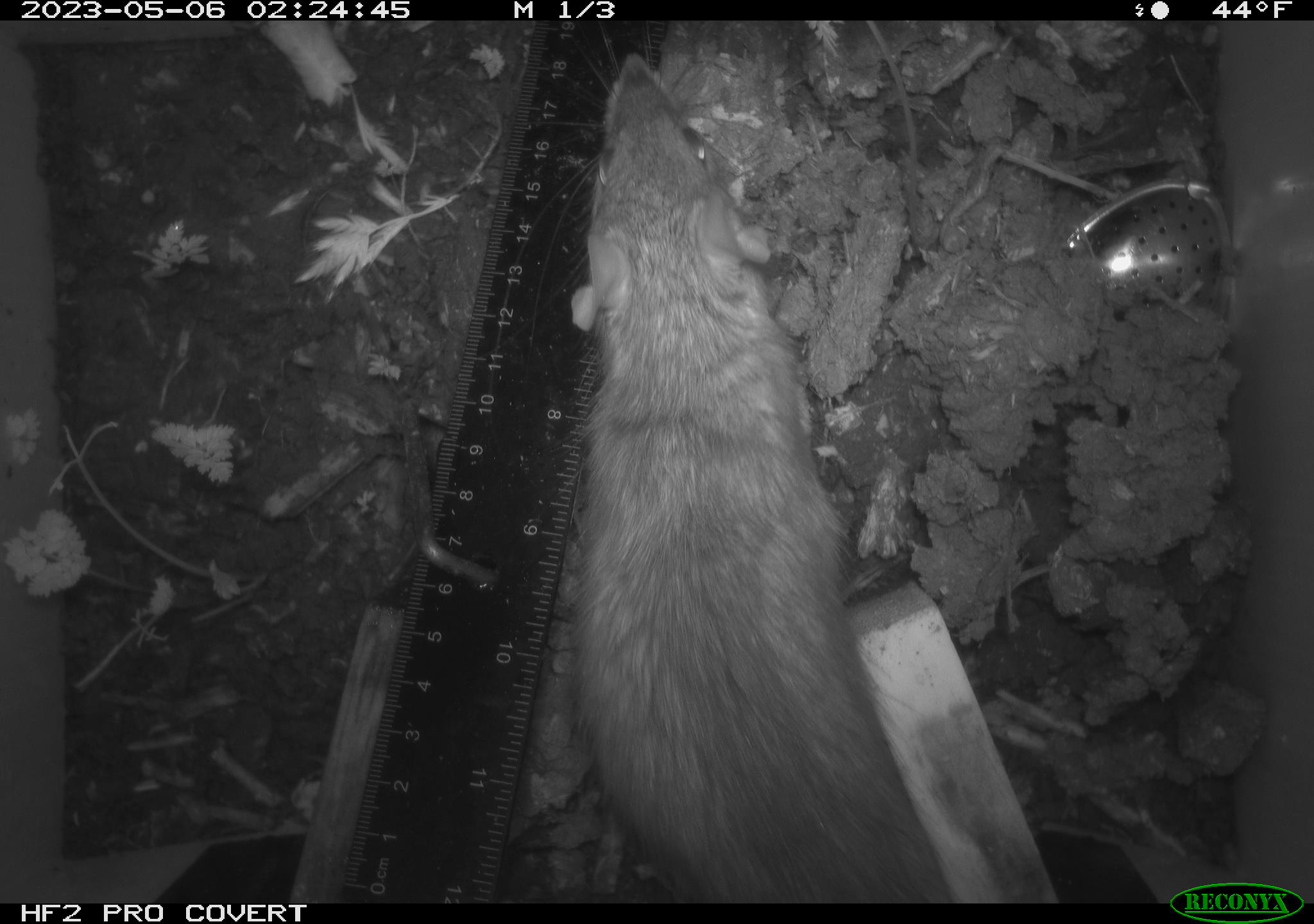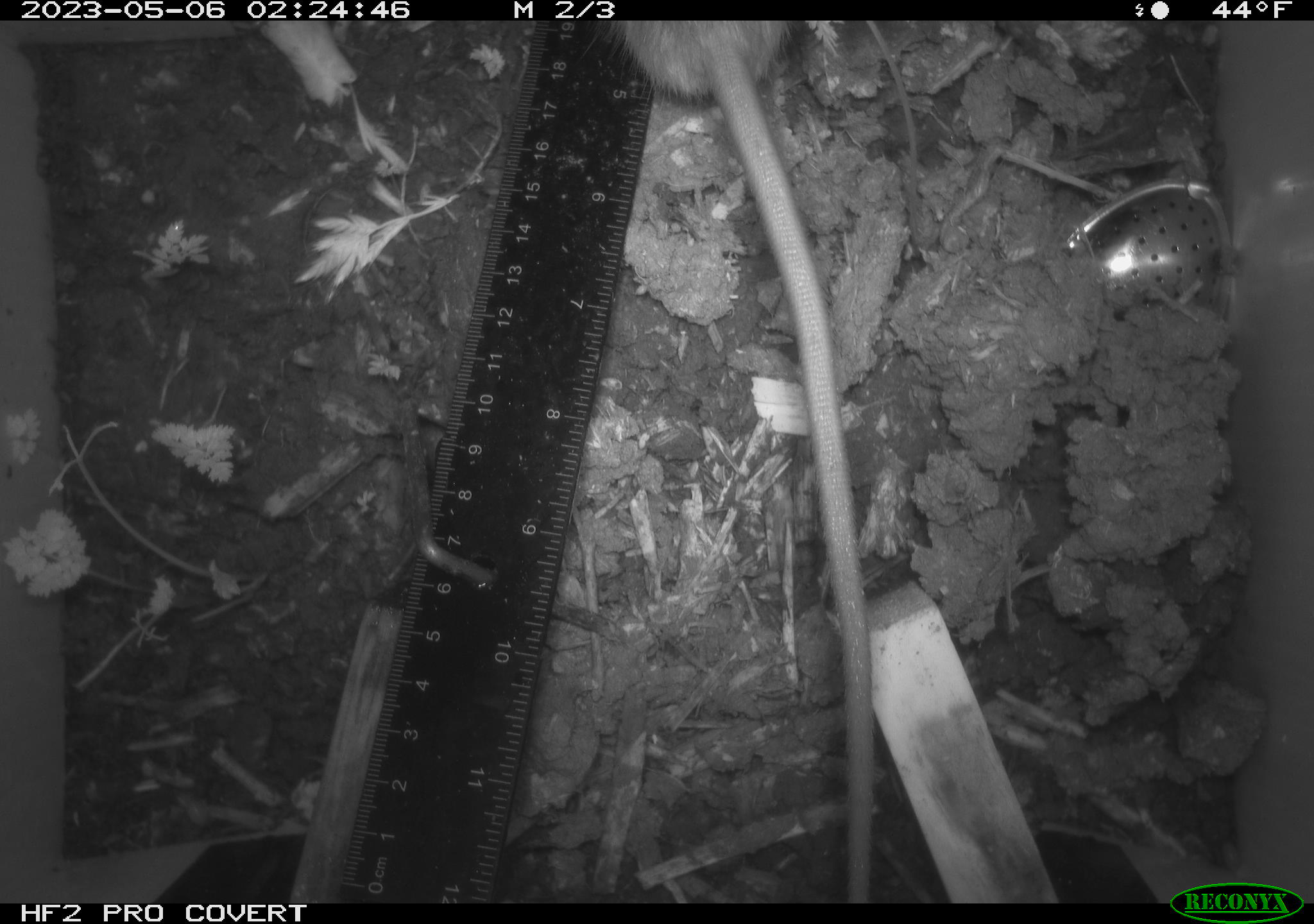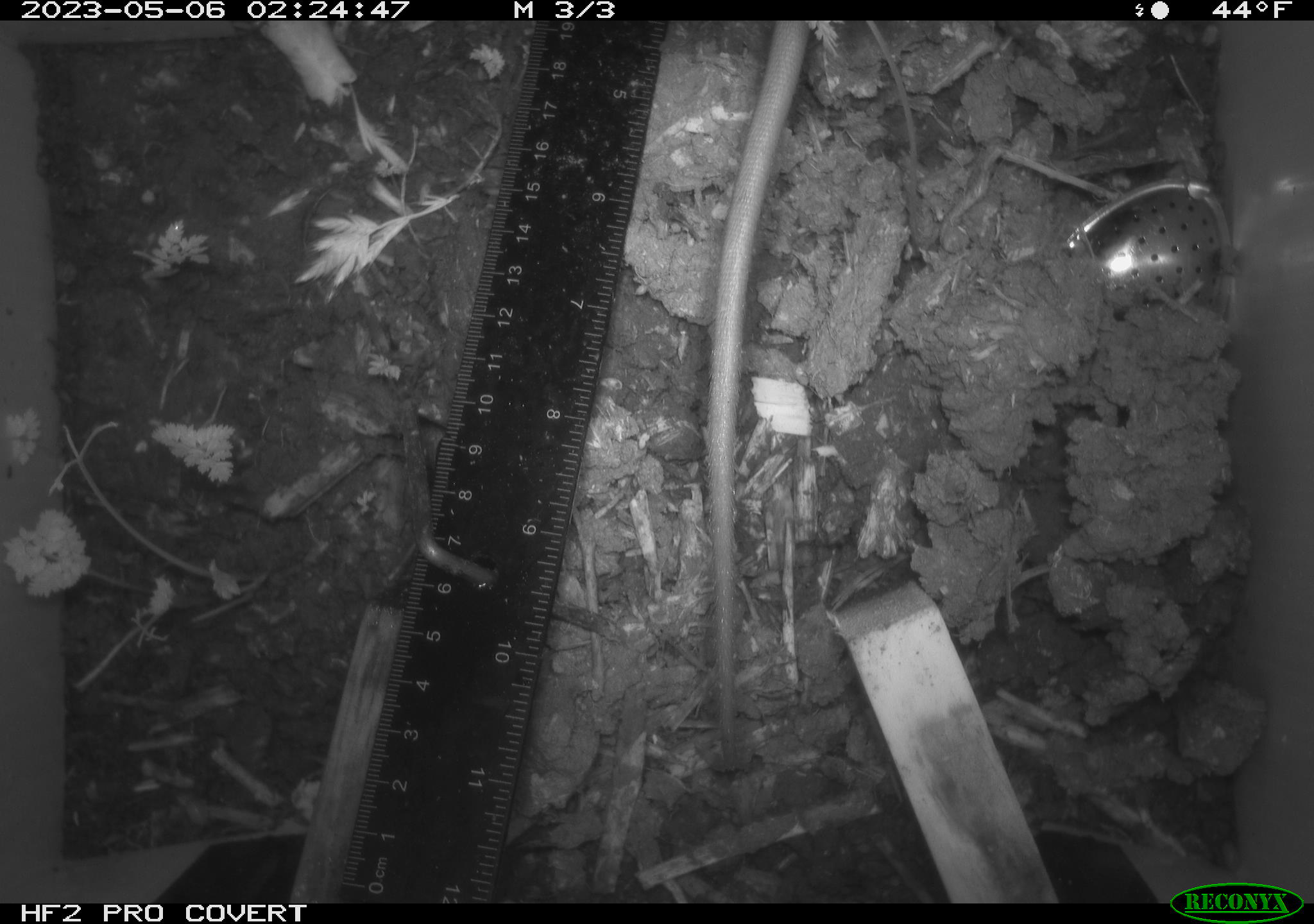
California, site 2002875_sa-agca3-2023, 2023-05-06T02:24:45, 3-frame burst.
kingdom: Animalia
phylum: Chordata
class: Mammalia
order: Rodentia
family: Muridae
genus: Rattus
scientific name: Rattus rattus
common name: house rat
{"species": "house rat (Rattus rattus)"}